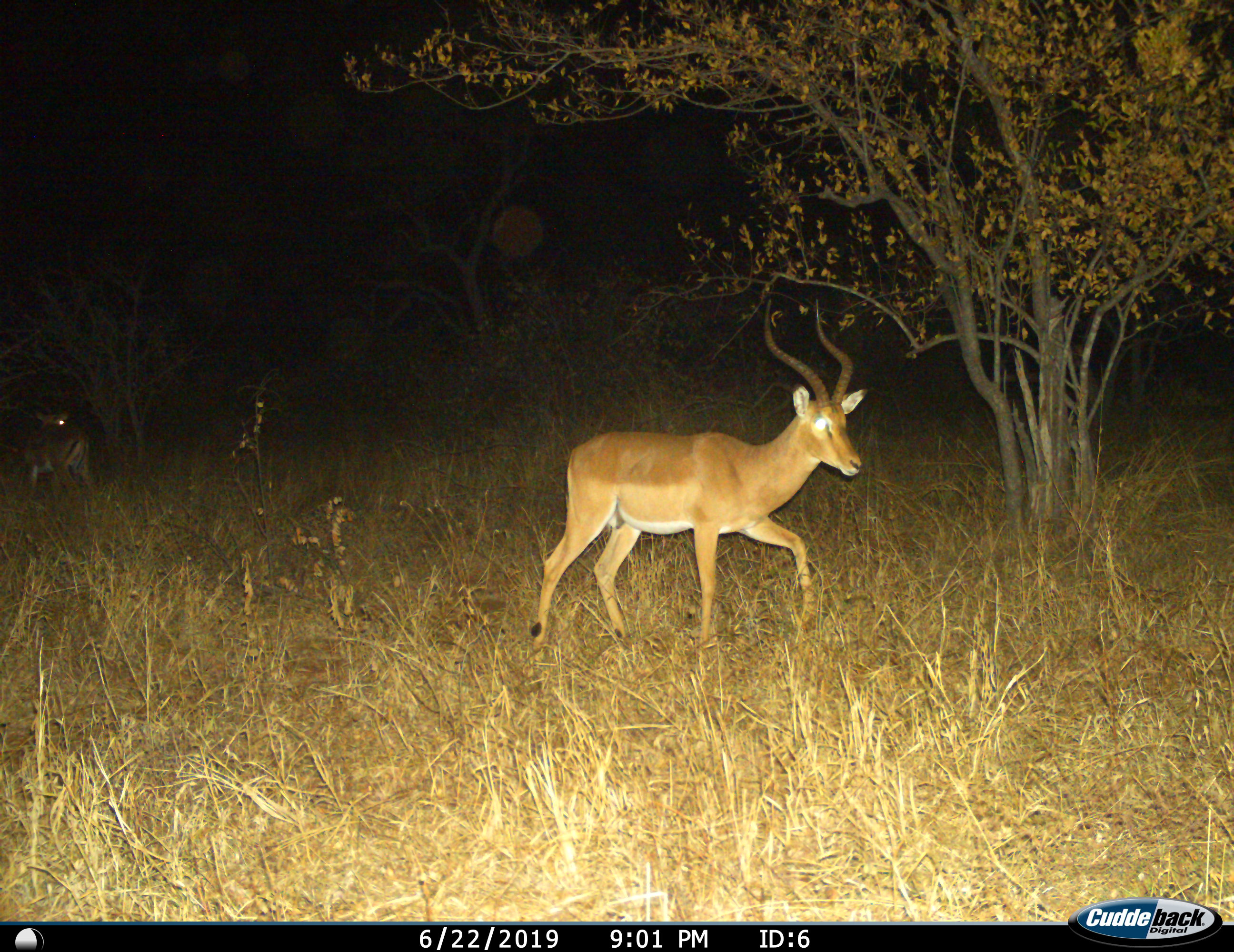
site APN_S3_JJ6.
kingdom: Animalia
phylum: Chordata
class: Mammalia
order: Artiodactyla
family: Bovidae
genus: Aepyceros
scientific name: Aepyceros melampus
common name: impala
Impala (Aepyceros melampus), count 1. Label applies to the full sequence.